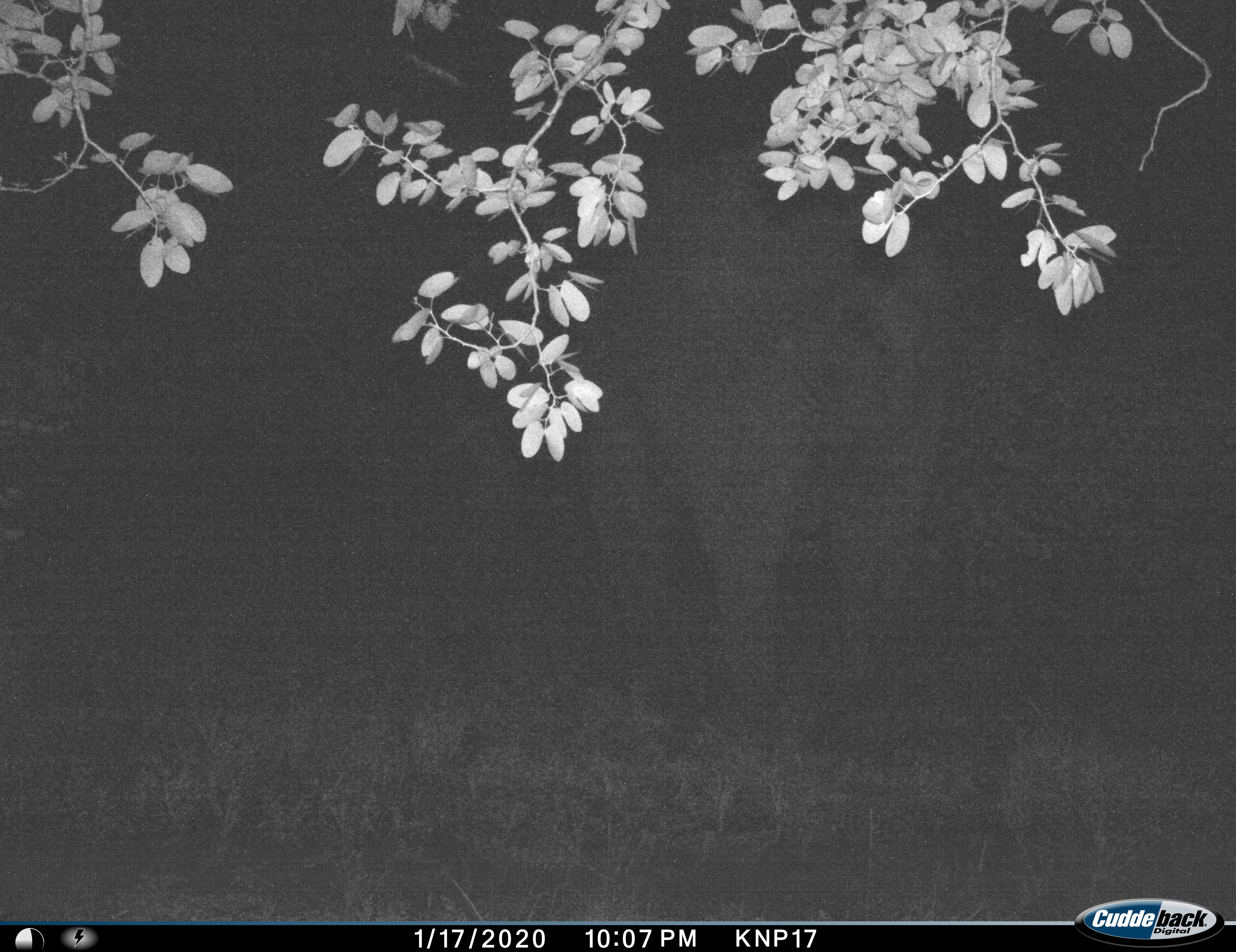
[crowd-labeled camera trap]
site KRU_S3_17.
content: unidentified animal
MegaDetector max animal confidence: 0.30